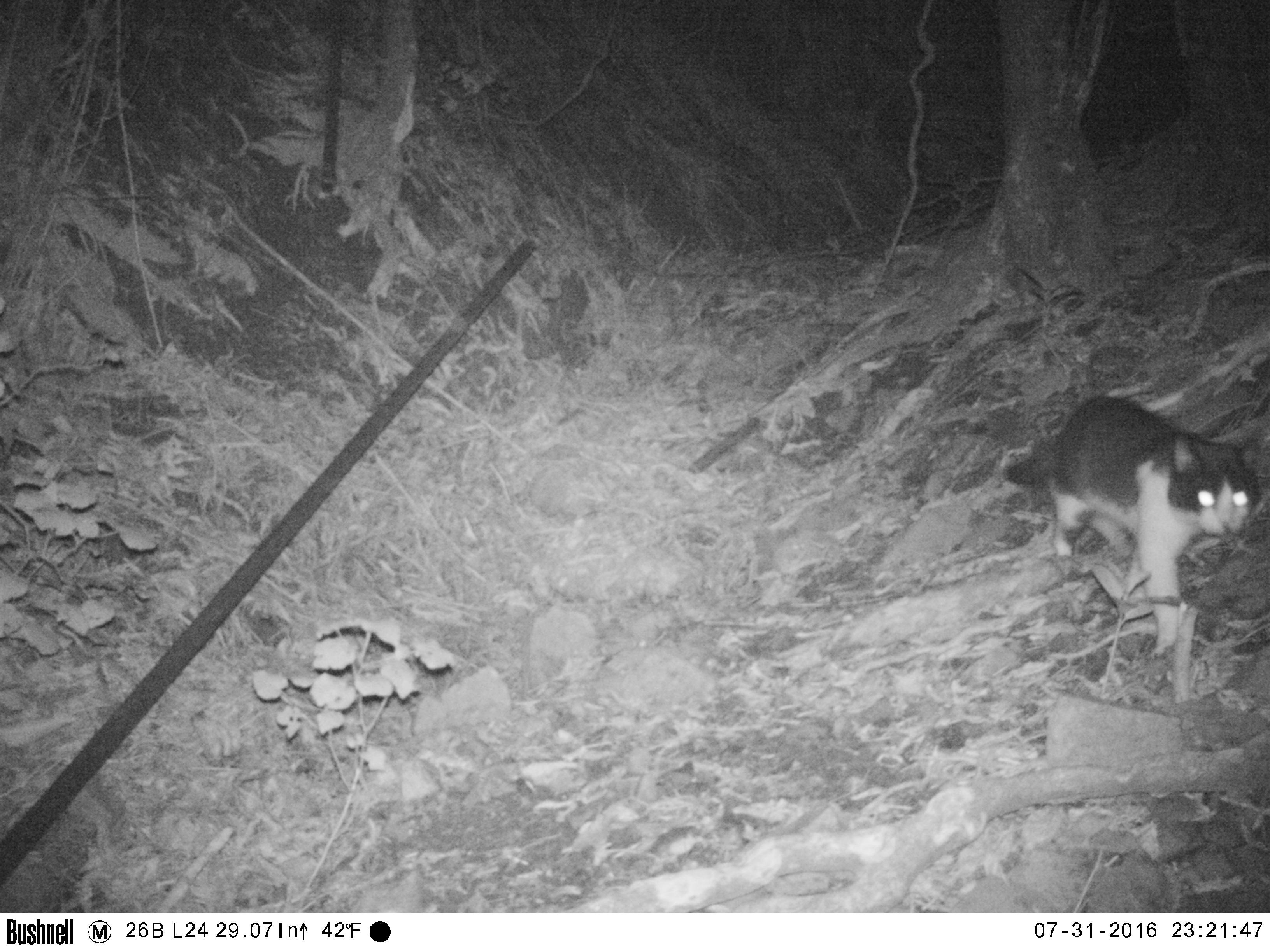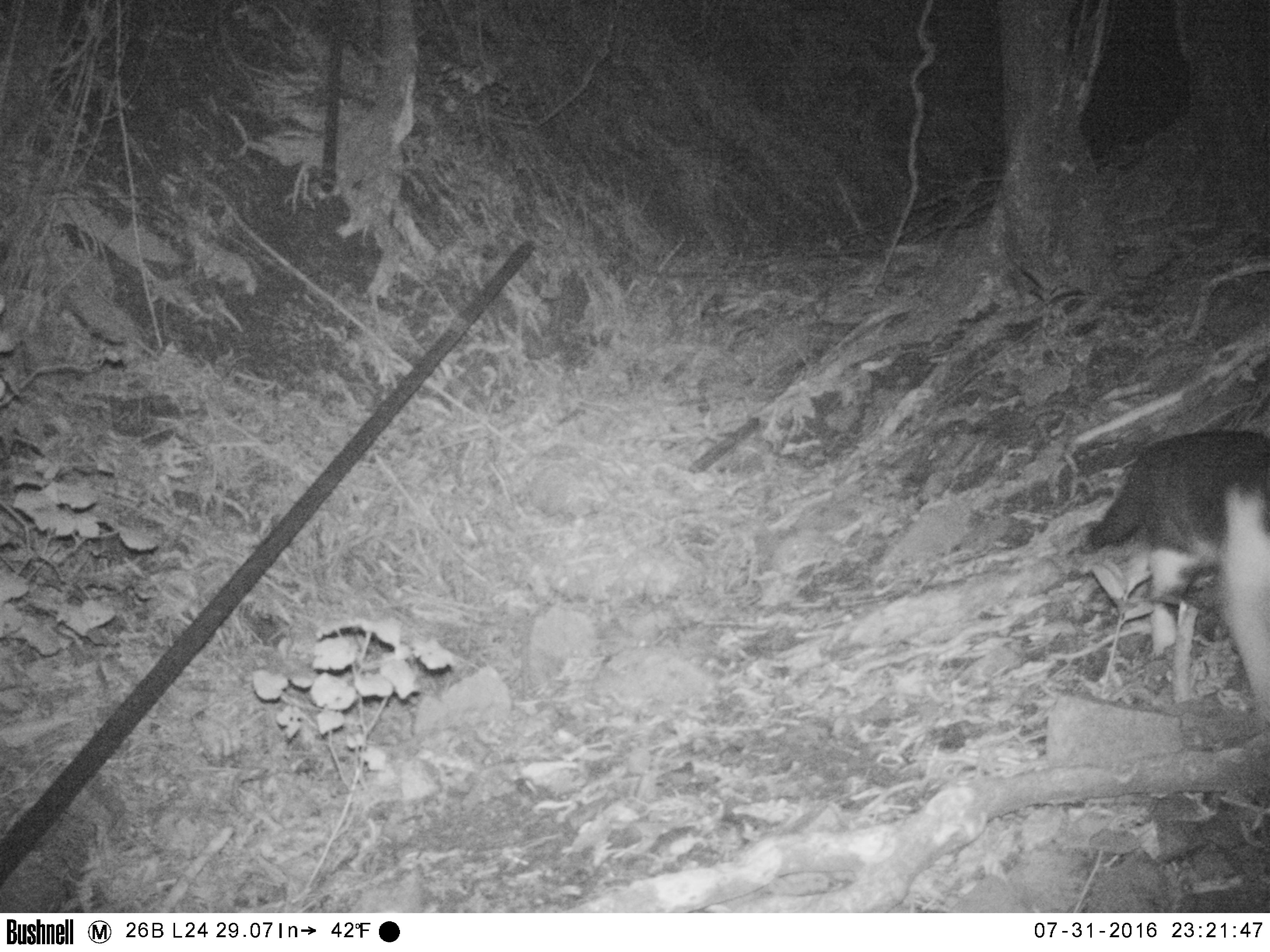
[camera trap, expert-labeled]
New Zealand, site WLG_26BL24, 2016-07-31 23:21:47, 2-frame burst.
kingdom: Animalia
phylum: Chordata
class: Mammalia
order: Carnivora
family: Felidae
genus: Felis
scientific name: Felis catus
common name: domestic cat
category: cat